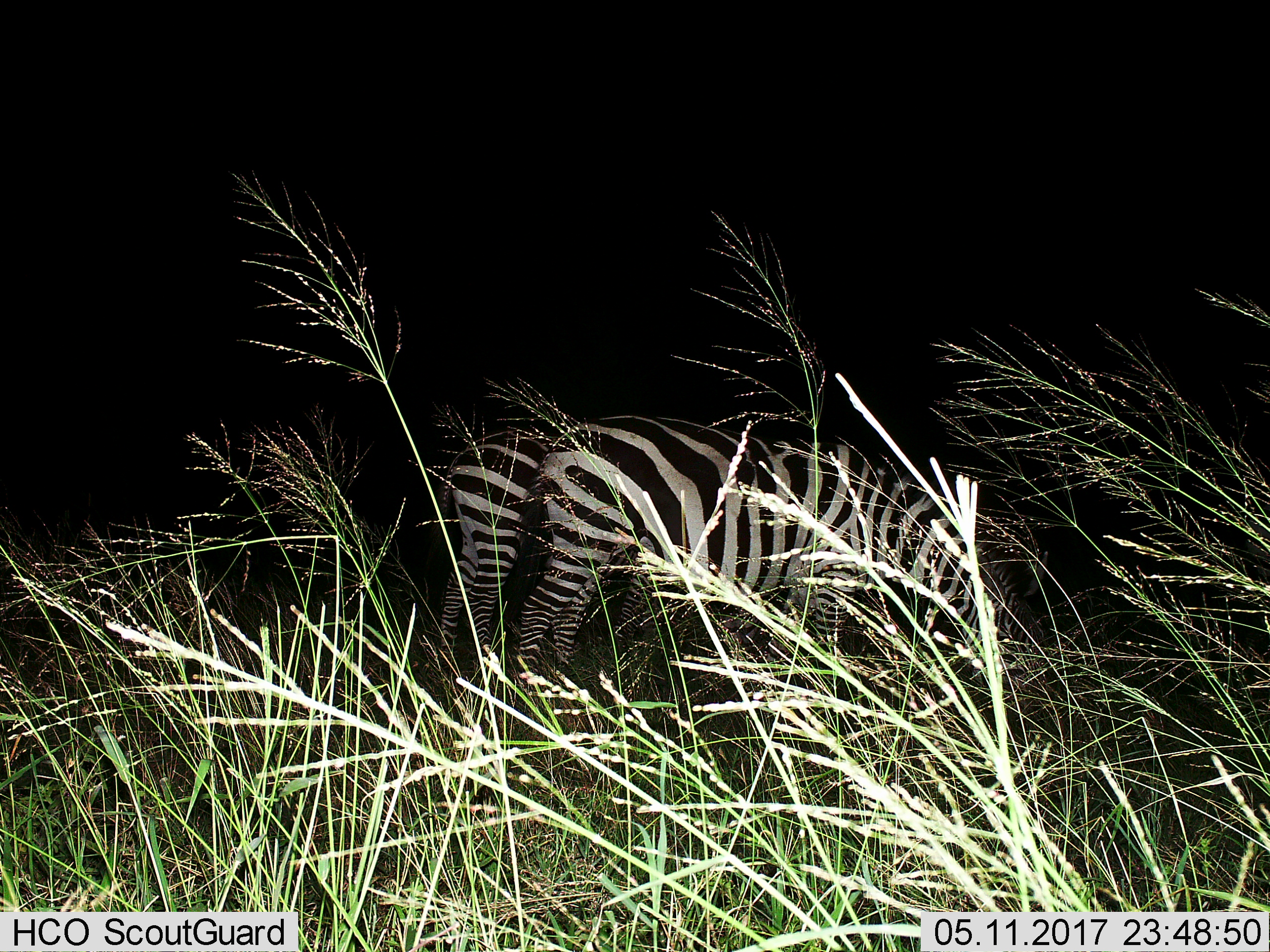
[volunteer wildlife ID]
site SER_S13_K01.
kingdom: Animalia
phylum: Chordata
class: Mammalia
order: Perissodactyla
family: Equidae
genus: Equus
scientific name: Equus quagga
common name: plains zebra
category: zebraplains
Zebraplains (plains zebra) (Equus quagga), count 2. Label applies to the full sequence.